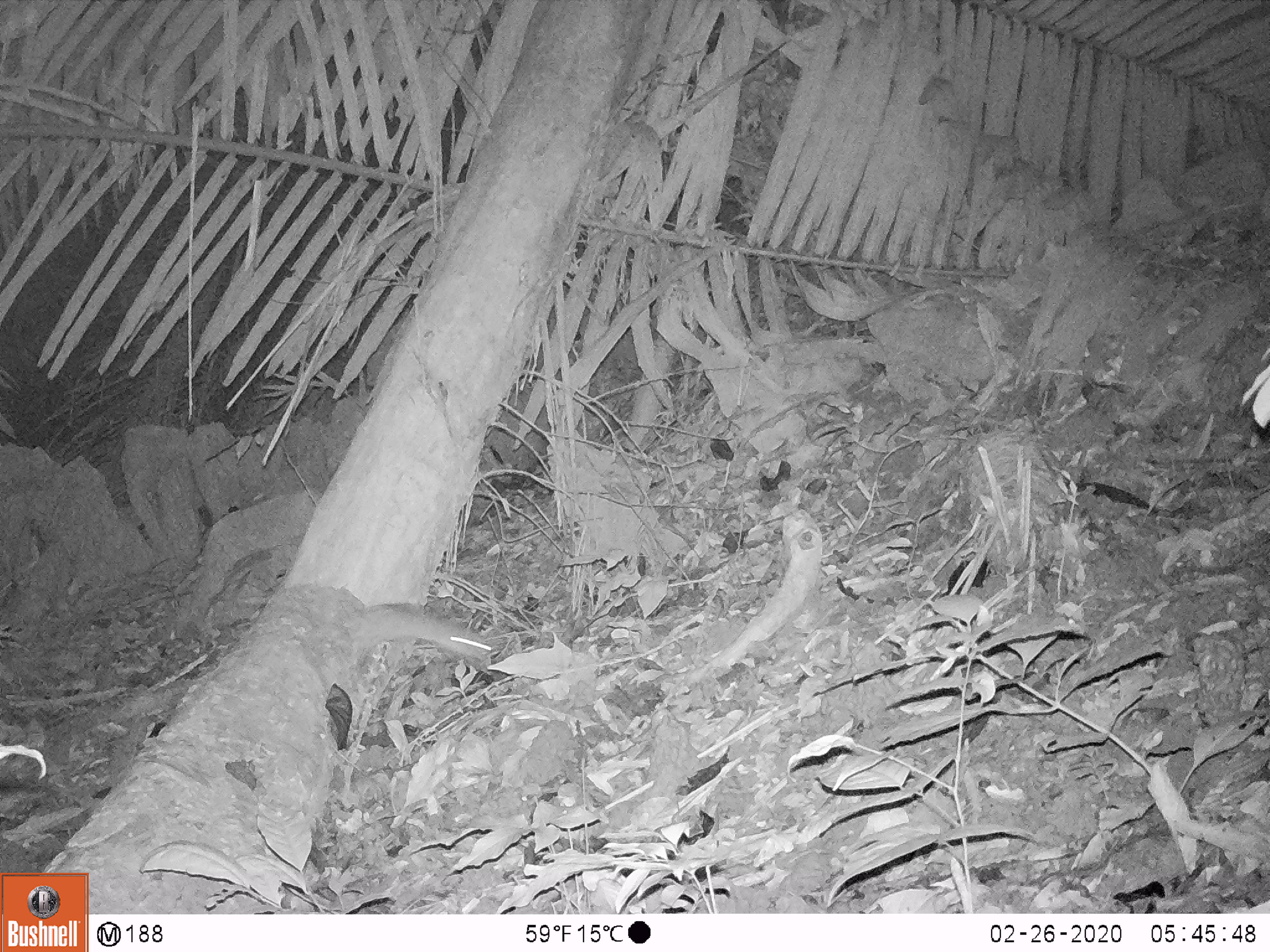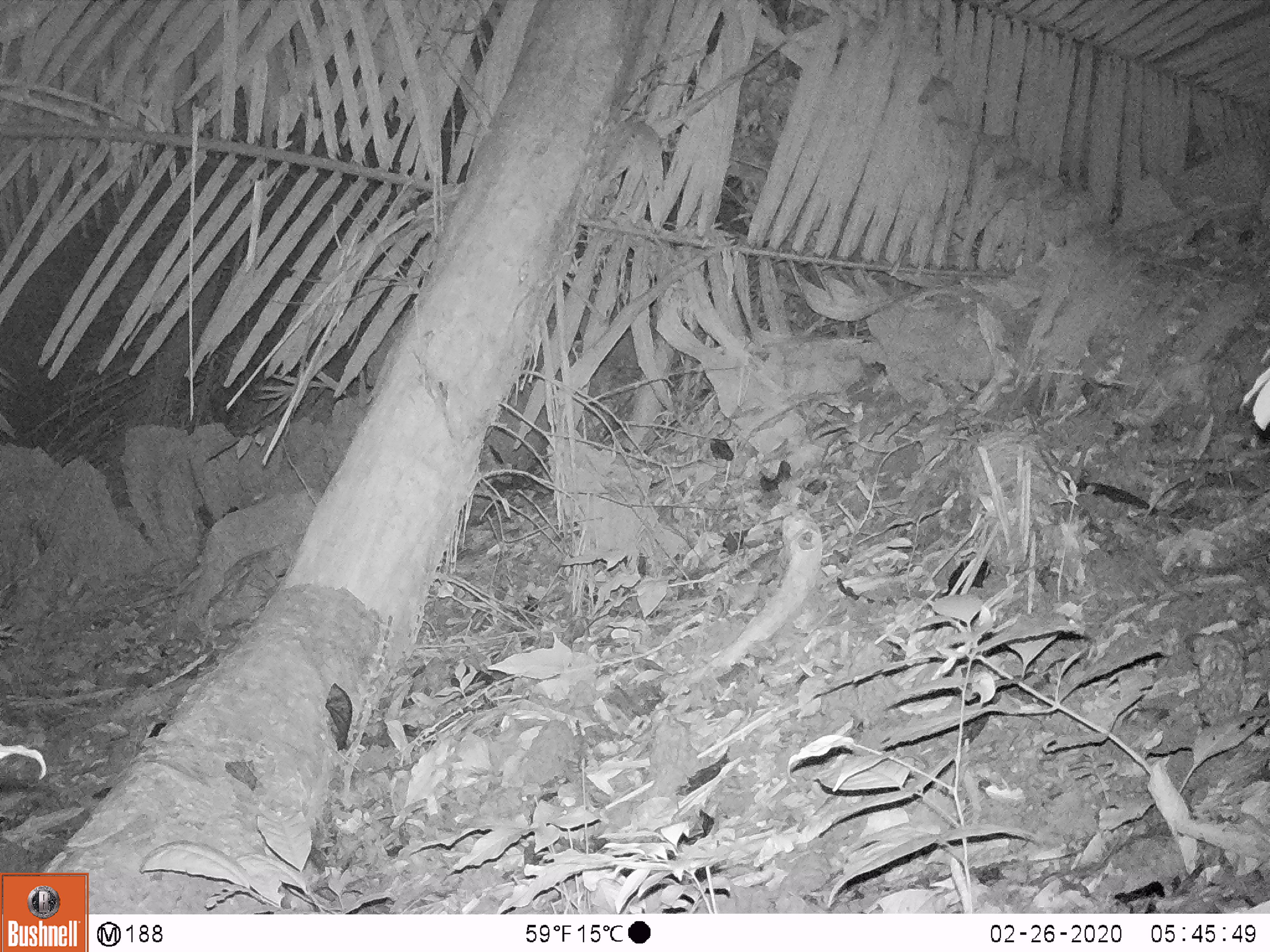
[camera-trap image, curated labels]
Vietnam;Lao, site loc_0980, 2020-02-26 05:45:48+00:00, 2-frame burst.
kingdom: Animalia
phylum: Chordata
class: Mammalia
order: Rodentia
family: Muridae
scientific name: Muridae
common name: old-world mice and rats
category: unidentified murid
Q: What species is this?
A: Unidentified murid (old-world mice and rats) (Muridae).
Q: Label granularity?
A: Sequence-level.